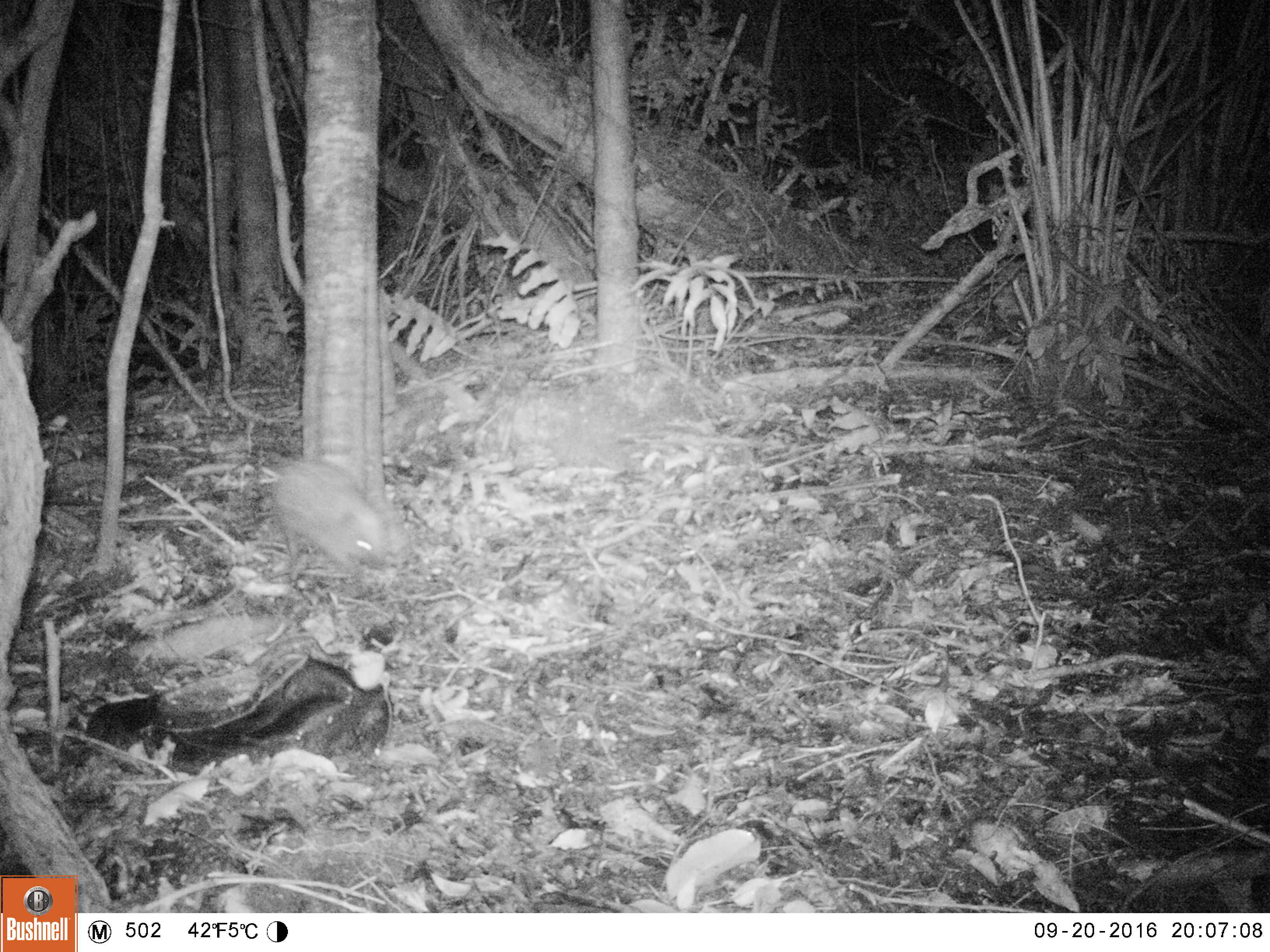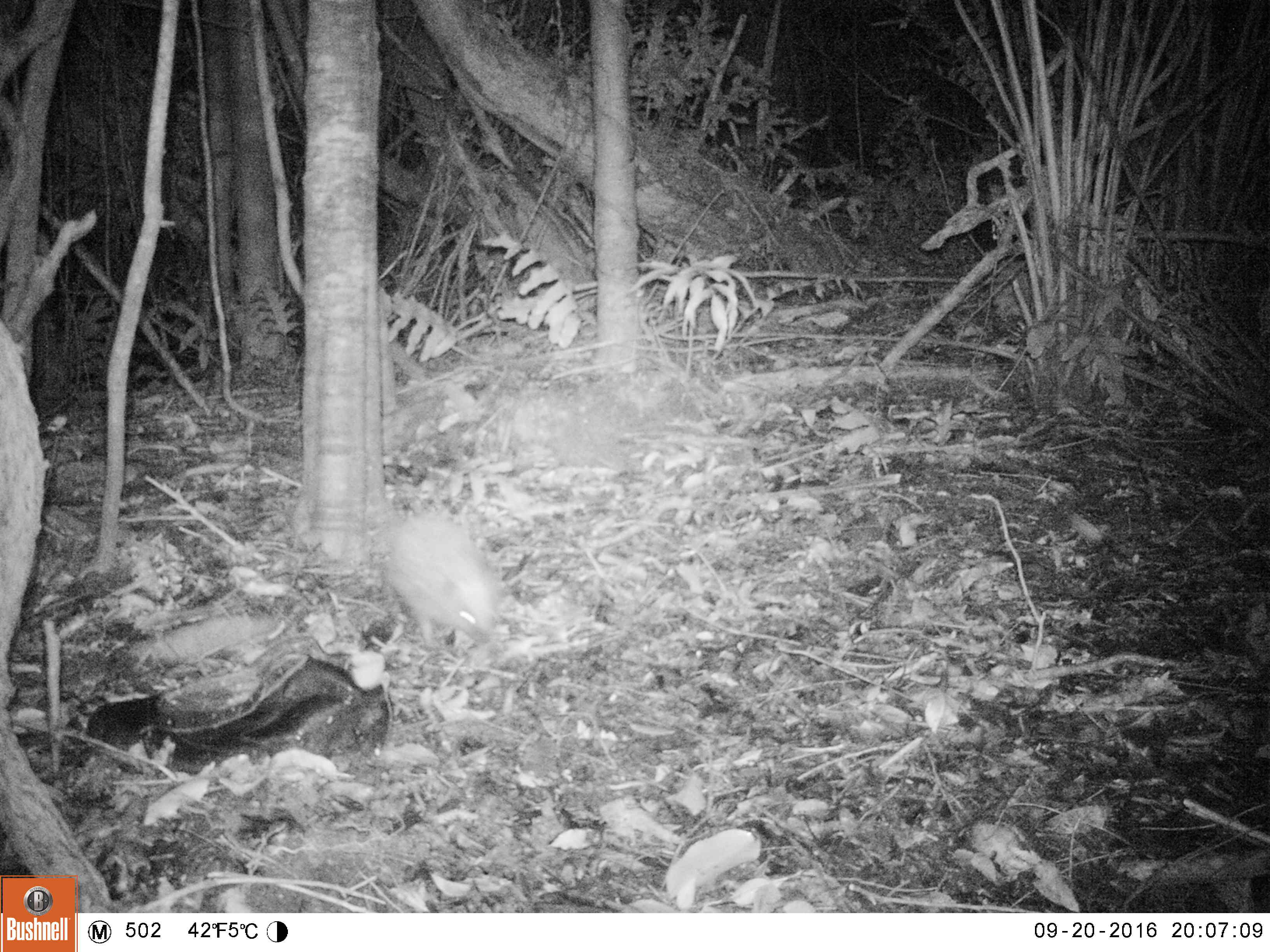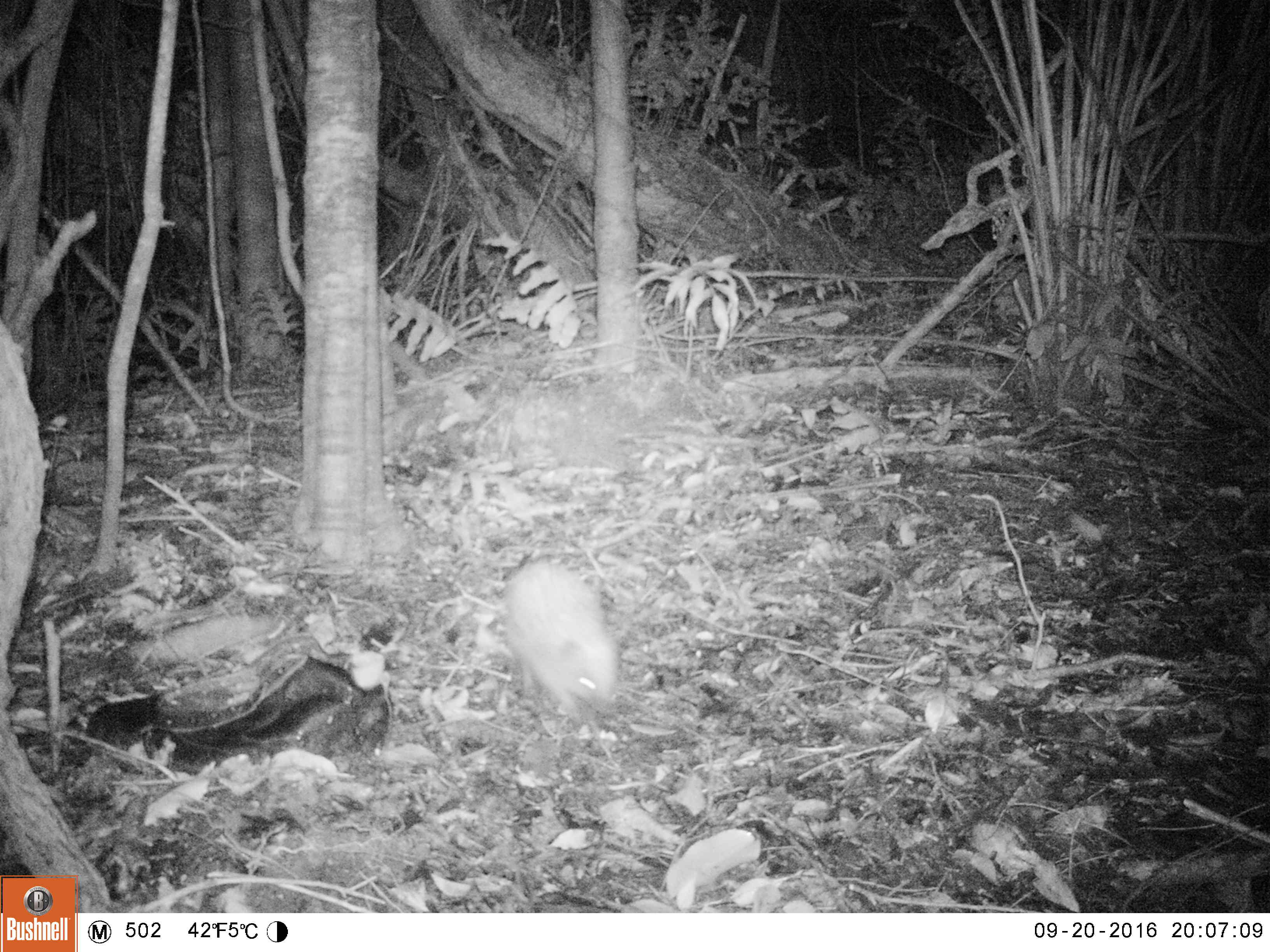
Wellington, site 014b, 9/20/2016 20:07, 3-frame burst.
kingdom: Animalia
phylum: Chordata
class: Mammalia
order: Eulipotyphla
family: Erinaceidae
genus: Erinaceus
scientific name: Erinaceus europaeus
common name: hedgehog